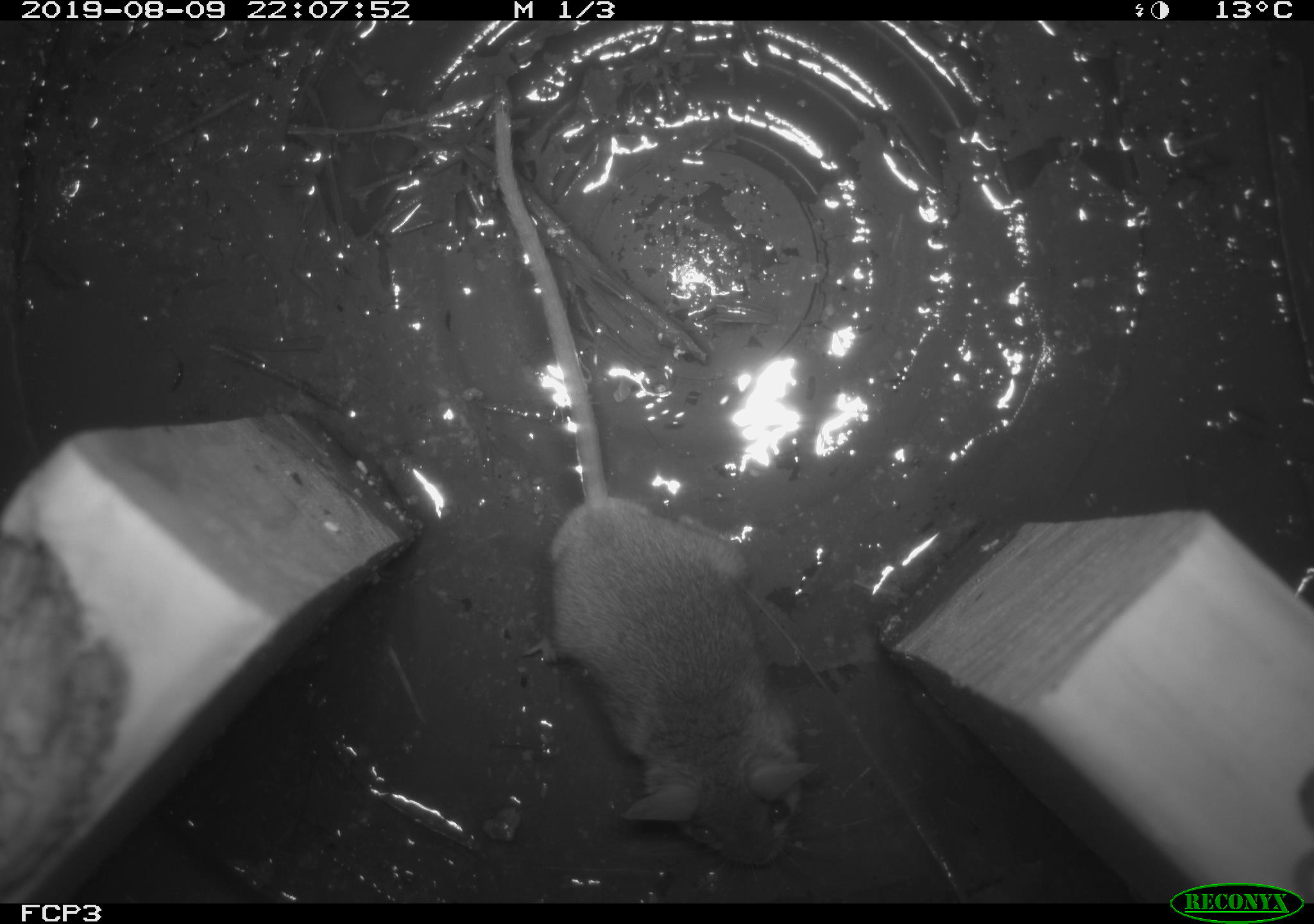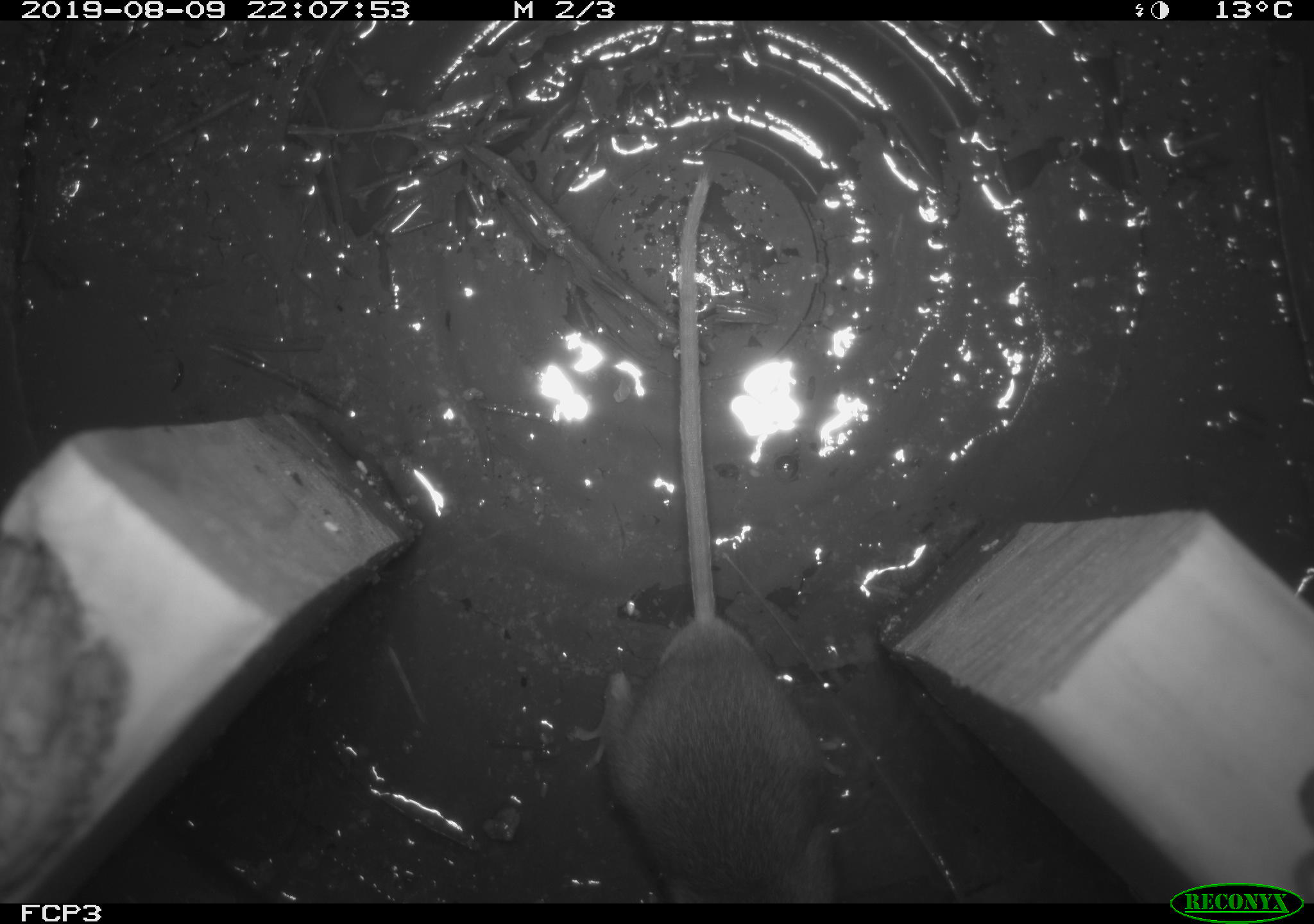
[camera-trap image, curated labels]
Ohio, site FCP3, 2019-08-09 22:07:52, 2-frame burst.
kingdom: Animalia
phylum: Chordata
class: Mammalia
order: Rodentia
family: Cricetidae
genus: Peromyscus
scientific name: Peromyscus leucopus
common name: white-footed mouse